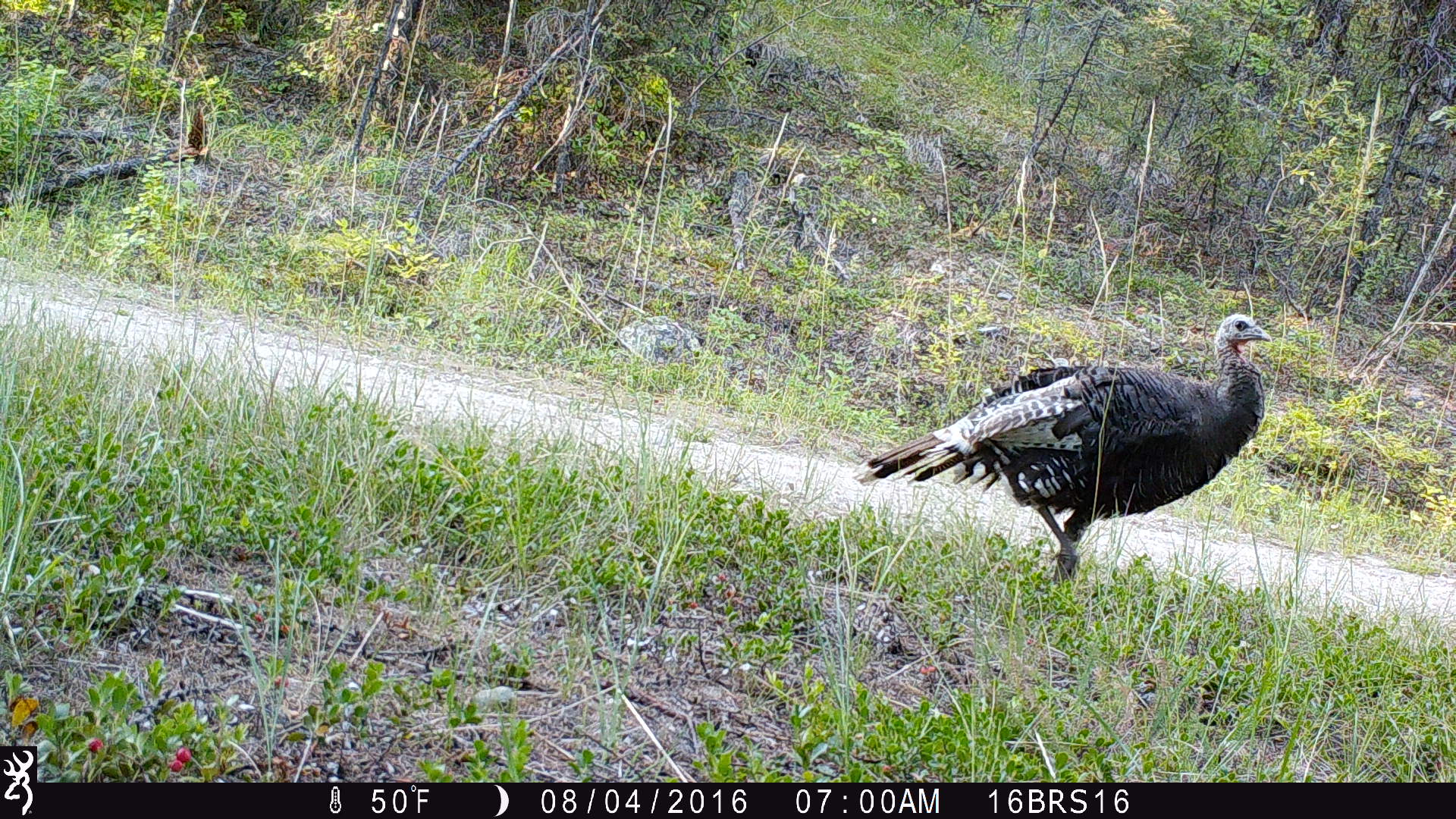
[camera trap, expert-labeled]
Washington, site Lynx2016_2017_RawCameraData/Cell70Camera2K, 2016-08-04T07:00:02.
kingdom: Animalia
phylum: Chordata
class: Aves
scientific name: Aves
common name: birds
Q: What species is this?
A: Aves (birds).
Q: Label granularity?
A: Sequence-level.